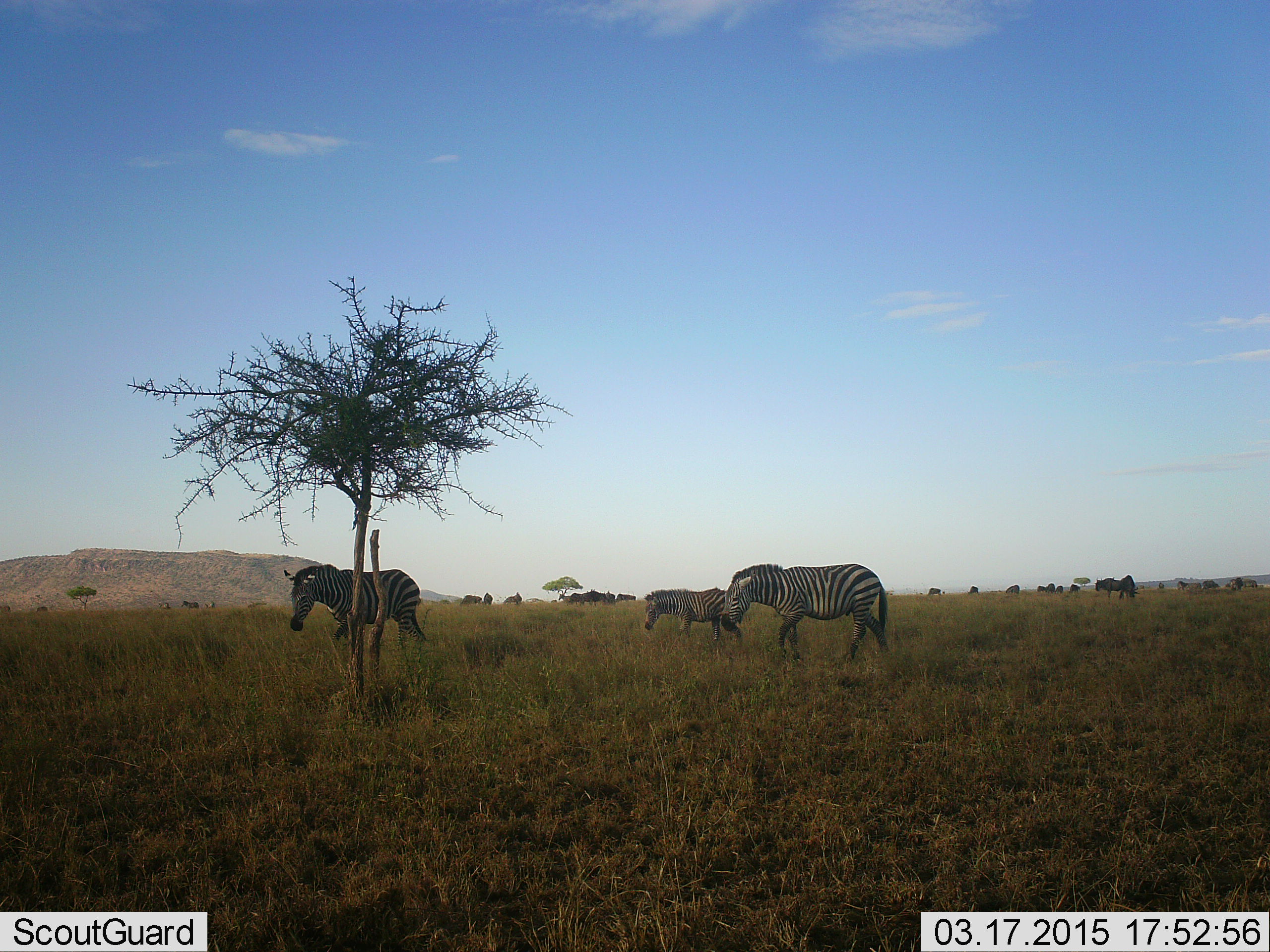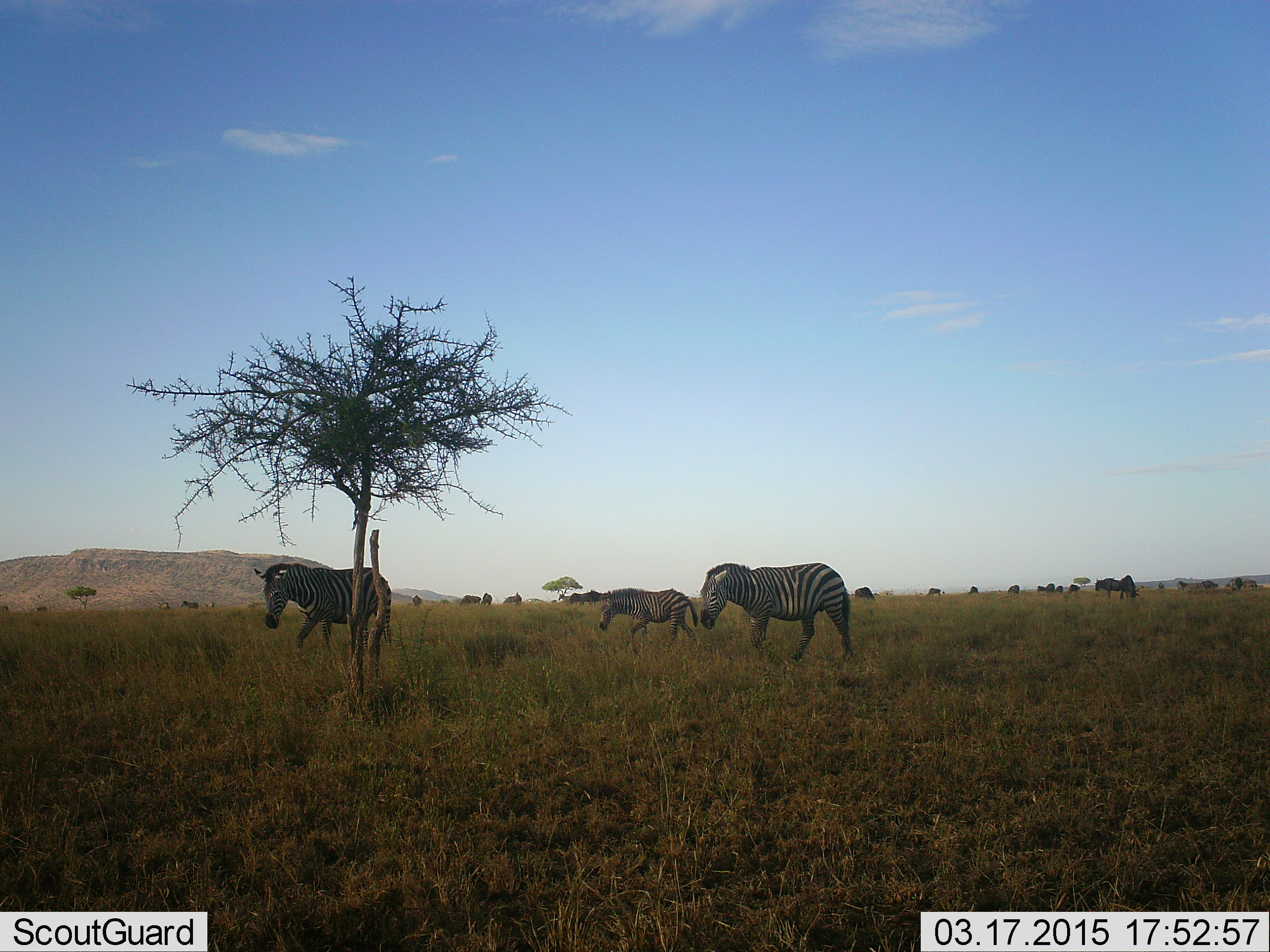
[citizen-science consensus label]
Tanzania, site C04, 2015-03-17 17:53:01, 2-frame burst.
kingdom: Animalia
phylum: Chordata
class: Mammalia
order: Artiodactyla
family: Bovidae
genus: Connochaetes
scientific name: Connochaetes taurinus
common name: blue wildebeest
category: wildebeest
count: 11-50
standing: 80%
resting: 0%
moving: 20%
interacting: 0%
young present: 0%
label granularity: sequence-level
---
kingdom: Animalia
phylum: Chordata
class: Mammalia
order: Perissodactyla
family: Equidae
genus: Equus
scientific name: Equus quagga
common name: plains zebra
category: zebra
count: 3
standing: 8%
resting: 0%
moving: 100%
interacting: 0%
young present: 54%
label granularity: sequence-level